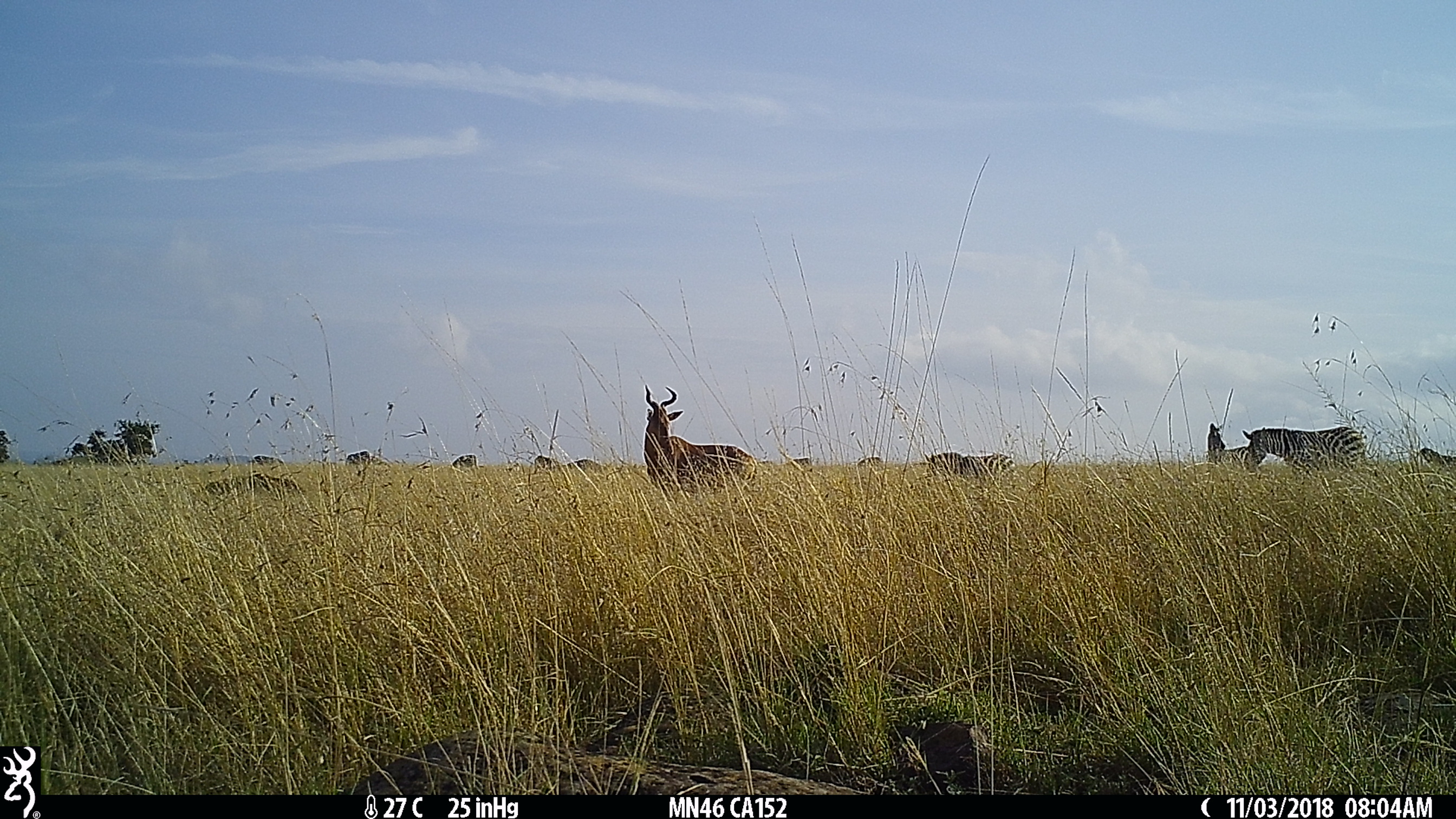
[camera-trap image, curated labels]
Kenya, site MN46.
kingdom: Animalia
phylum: Chordata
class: Mammalia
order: Artiodactyla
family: Bovidae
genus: Alcelaphus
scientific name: Alcelaphus buselaphus cokii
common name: coke's hartebeest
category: hartebeest cokes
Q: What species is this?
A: Hartebeest cokes (coke's hartebeest) (Alcelaphus buselaphus cokii).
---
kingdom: Animalia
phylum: Chordata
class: Mammalia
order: Perissodactyla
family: Equidae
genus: Equus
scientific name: Equus quagga burchellii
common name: burchell's zebra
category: zebra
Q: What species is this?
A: Zebra (burchell's zebra) (Equus quagga burchellii).